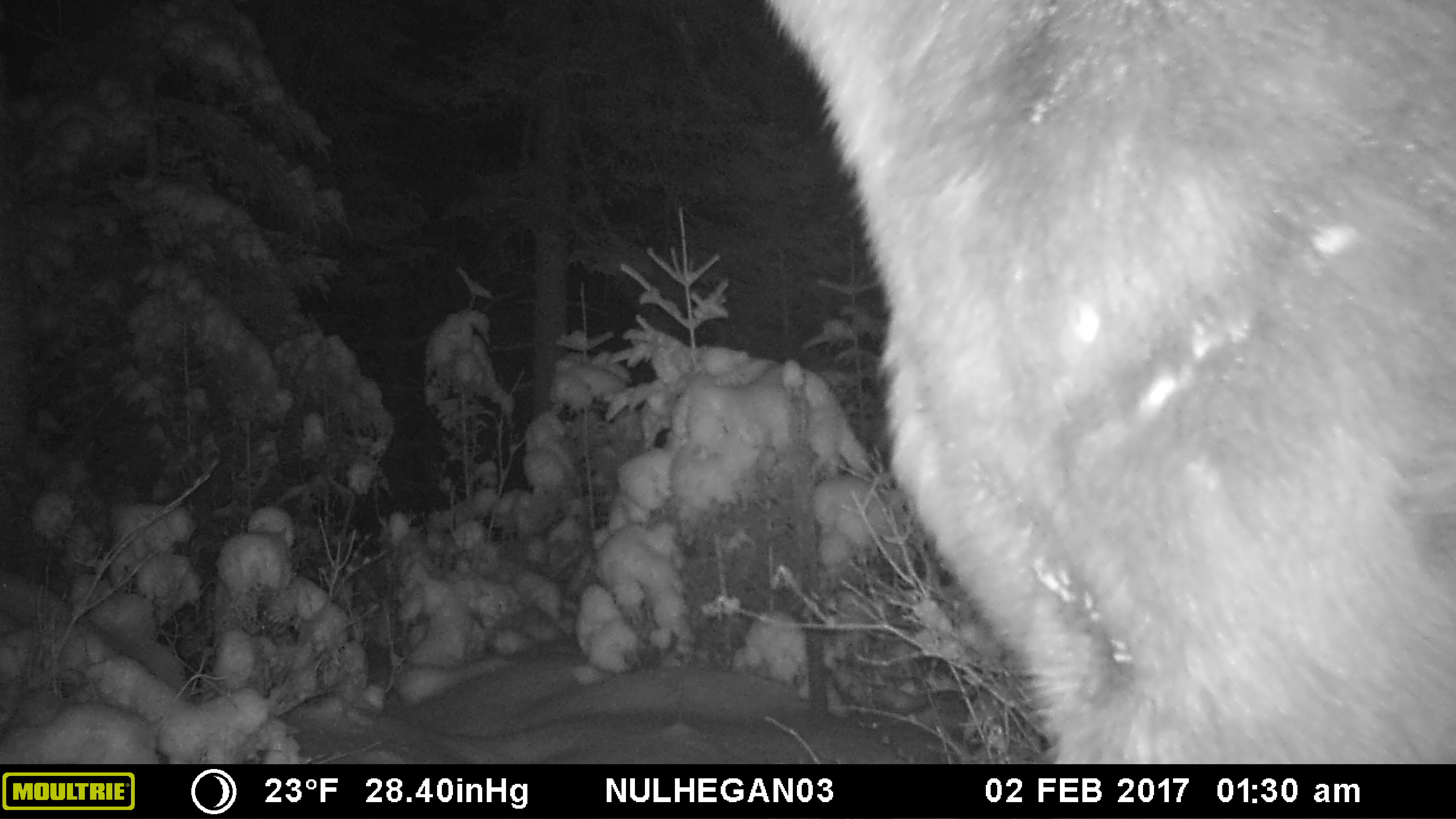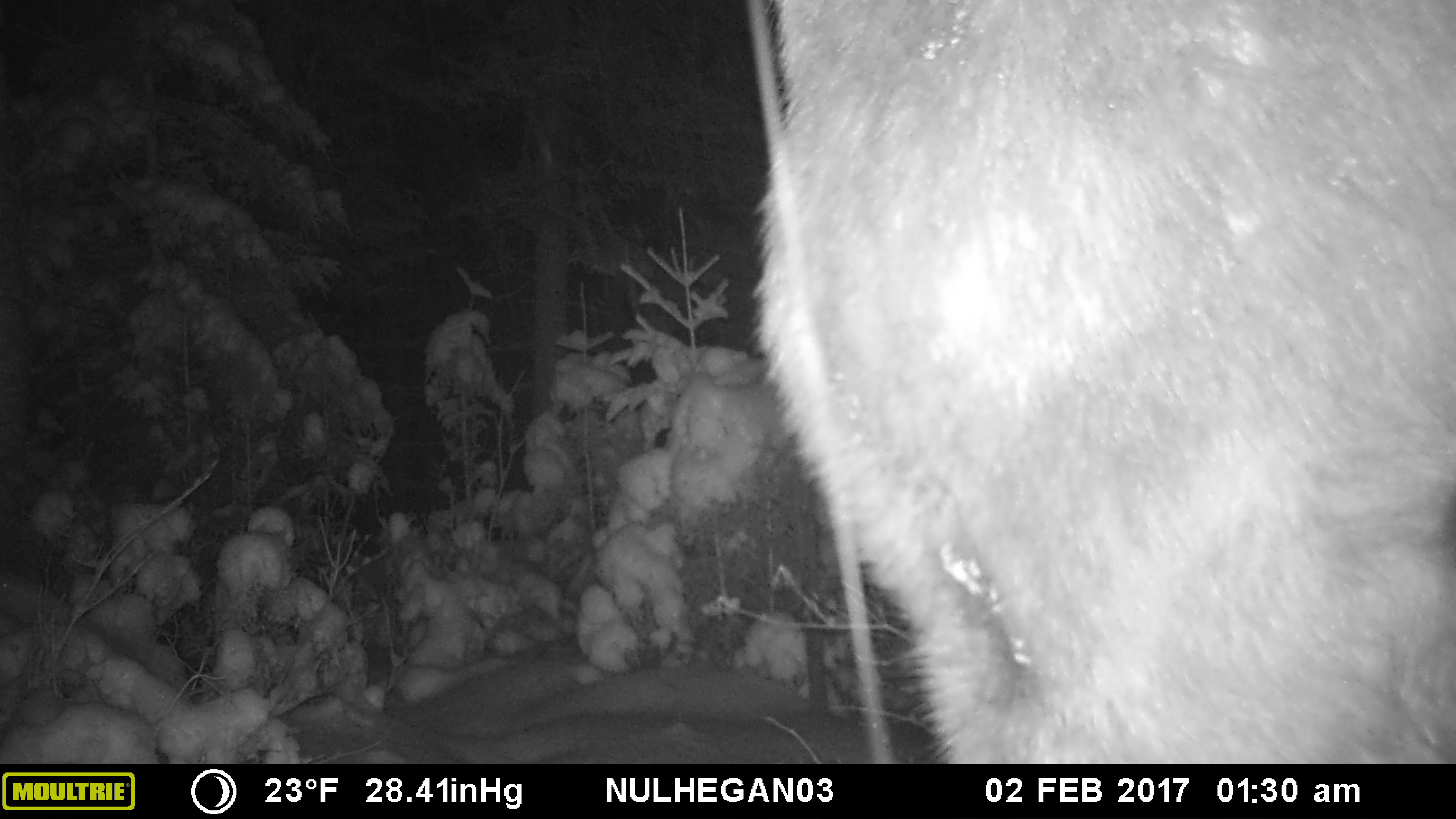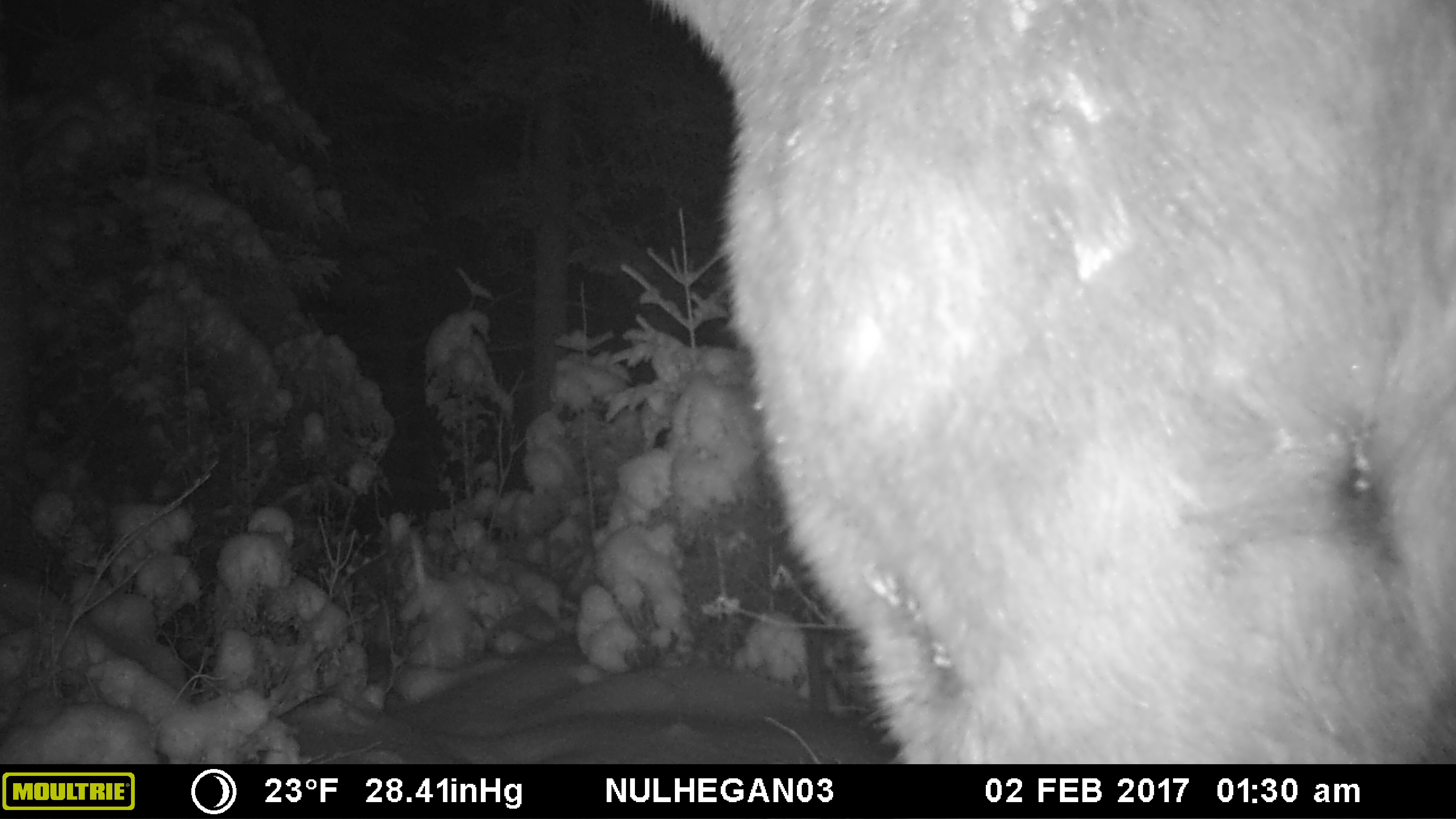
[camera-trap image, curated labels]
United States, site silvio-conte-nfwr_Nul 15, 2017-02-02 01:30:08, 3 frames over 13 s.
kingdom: Animalia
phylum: Chordata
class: Mammalia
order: Artiodactyla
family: Cervidae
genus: Alces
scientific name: Alces alces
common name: moose